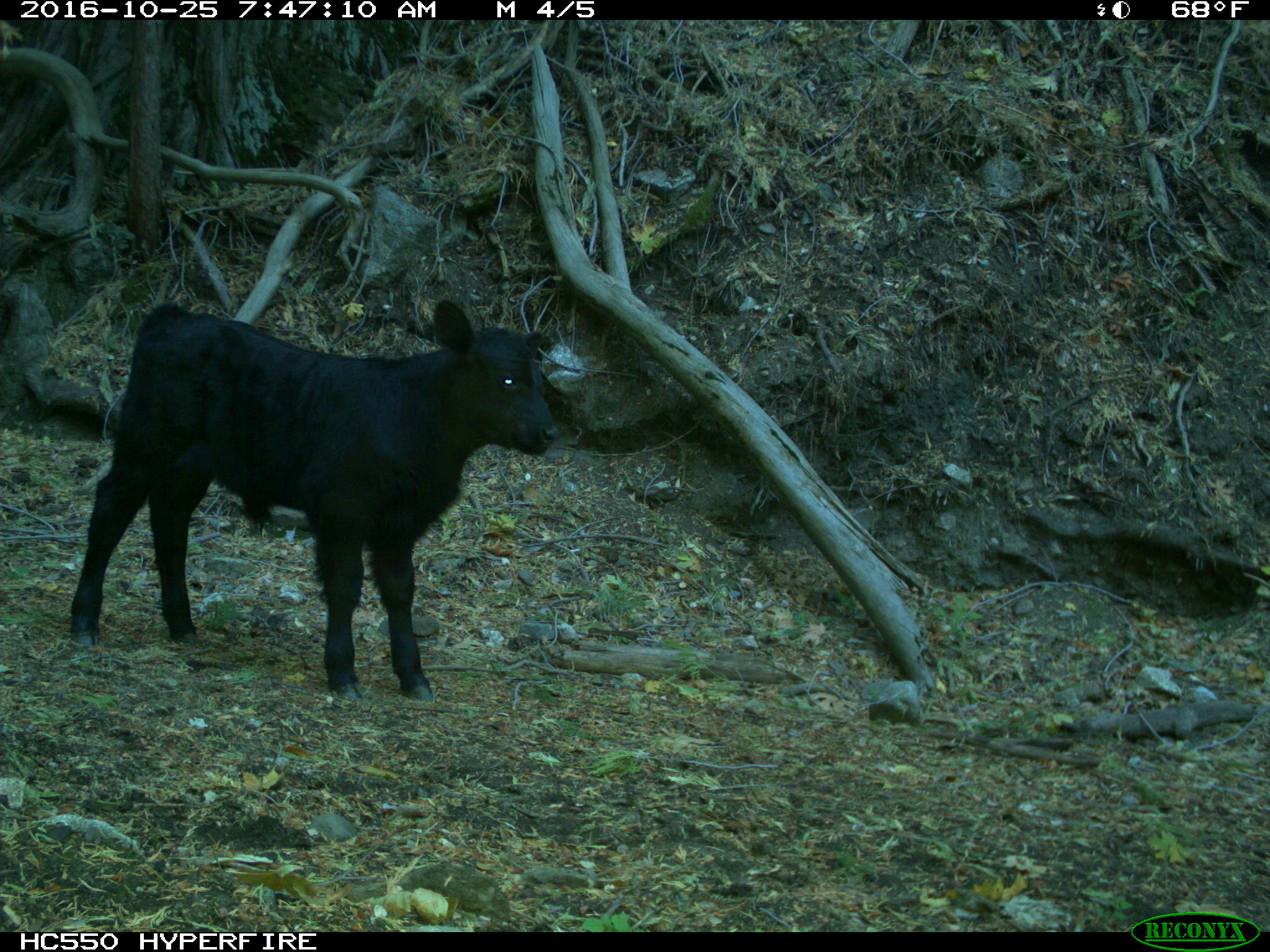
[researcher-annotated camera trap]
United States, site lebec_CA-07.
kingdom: Animalia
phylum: Chordata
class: Mammalia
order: Artiodactyla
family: Bovidae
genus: Bos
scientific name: Bos taurus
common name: domestic cow